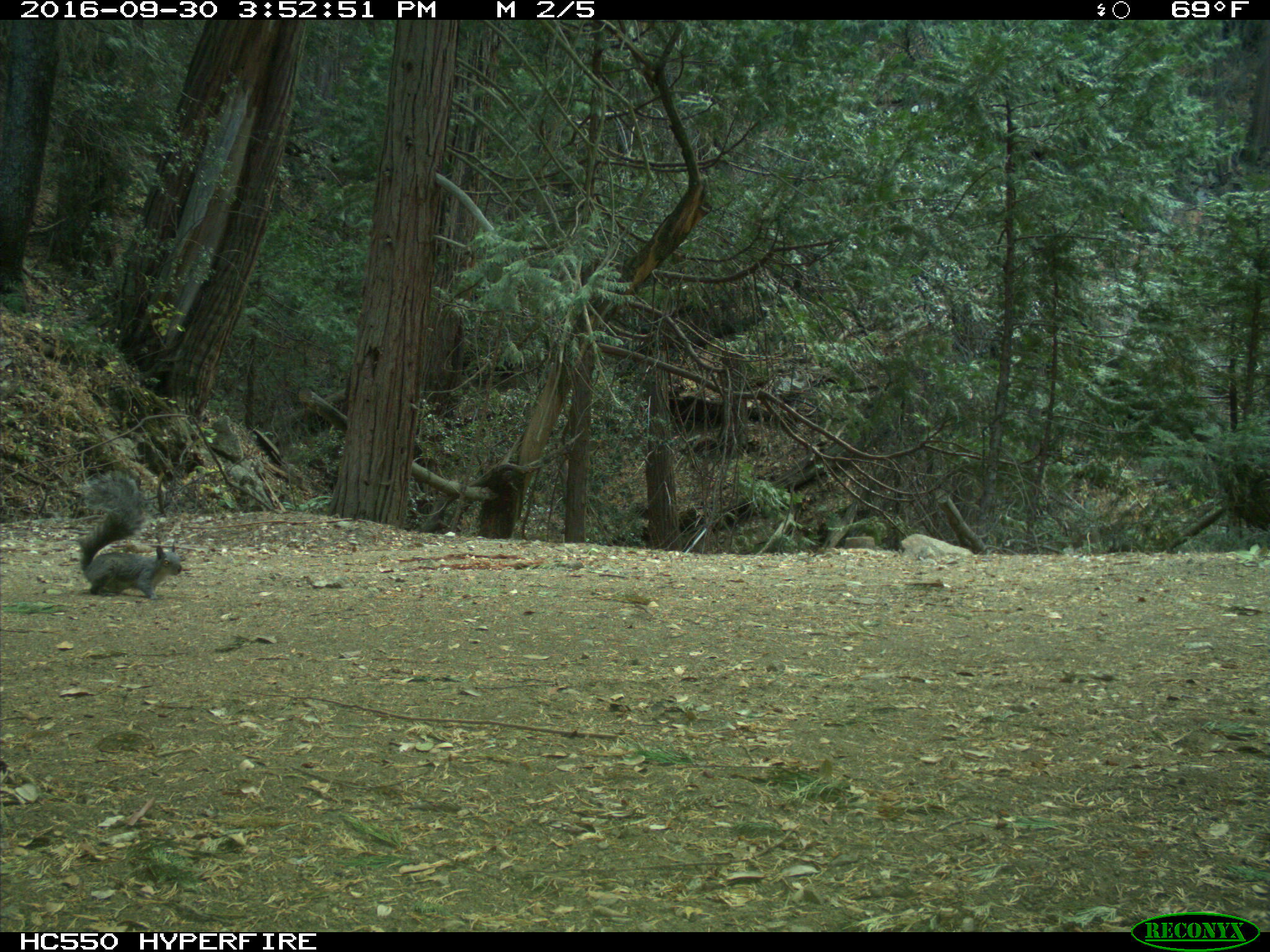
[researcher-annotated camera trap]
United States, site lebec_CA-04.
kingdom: Animalia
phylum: Chordata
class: Mammalia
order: Rodentia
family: Sciuridae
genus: Sciurus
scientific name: Sciurus carolinensis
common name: eastern gray squirrel